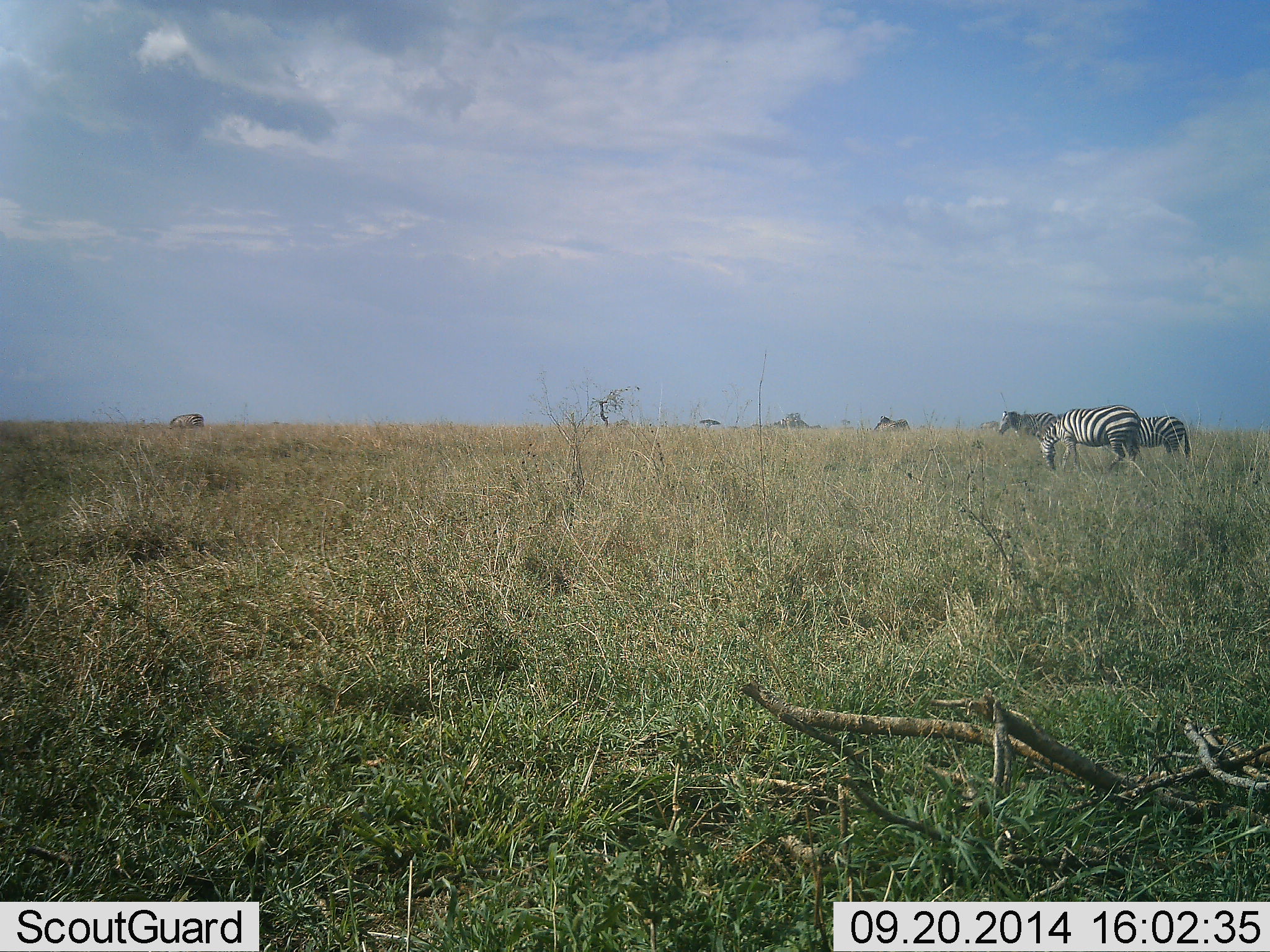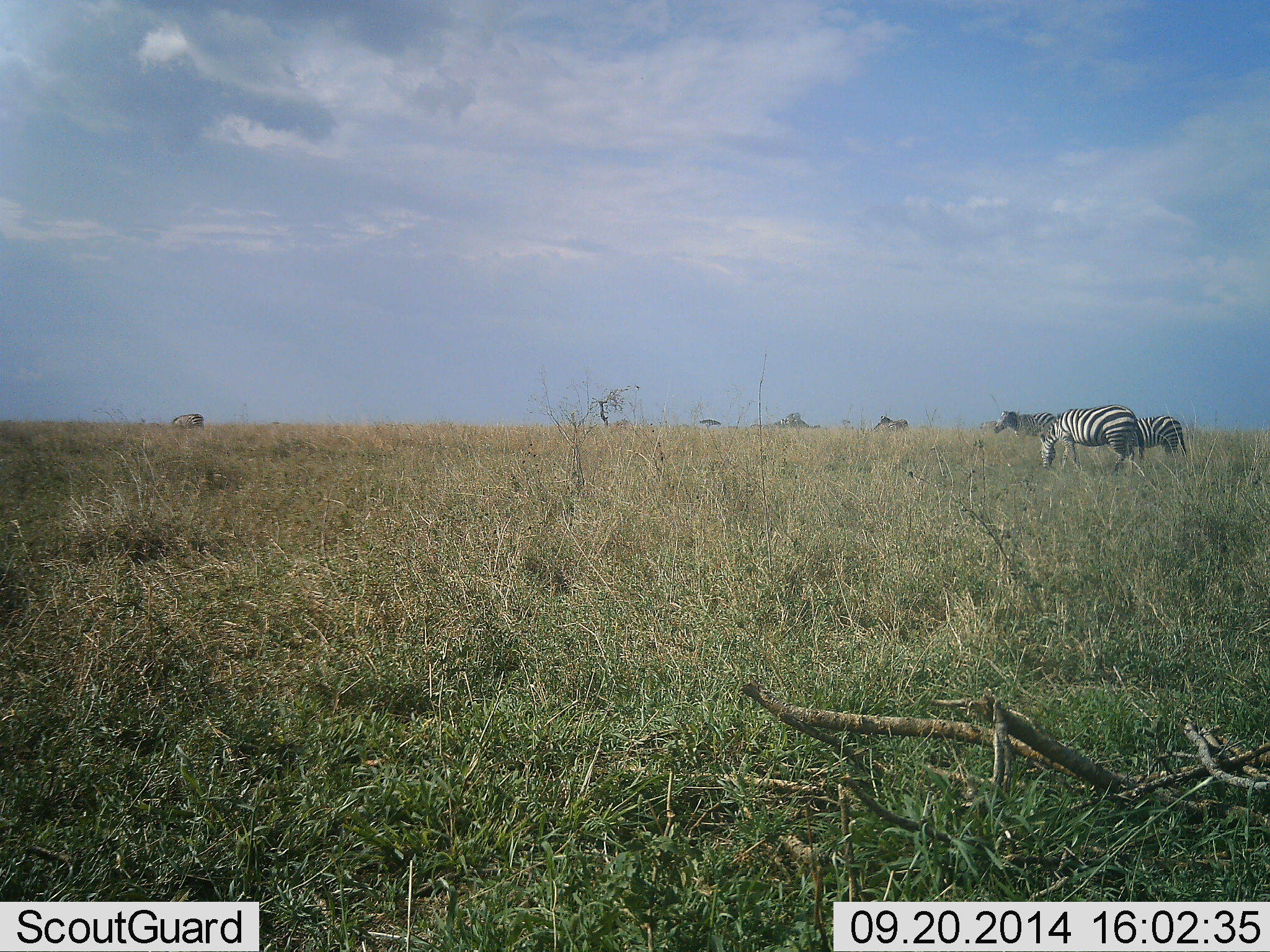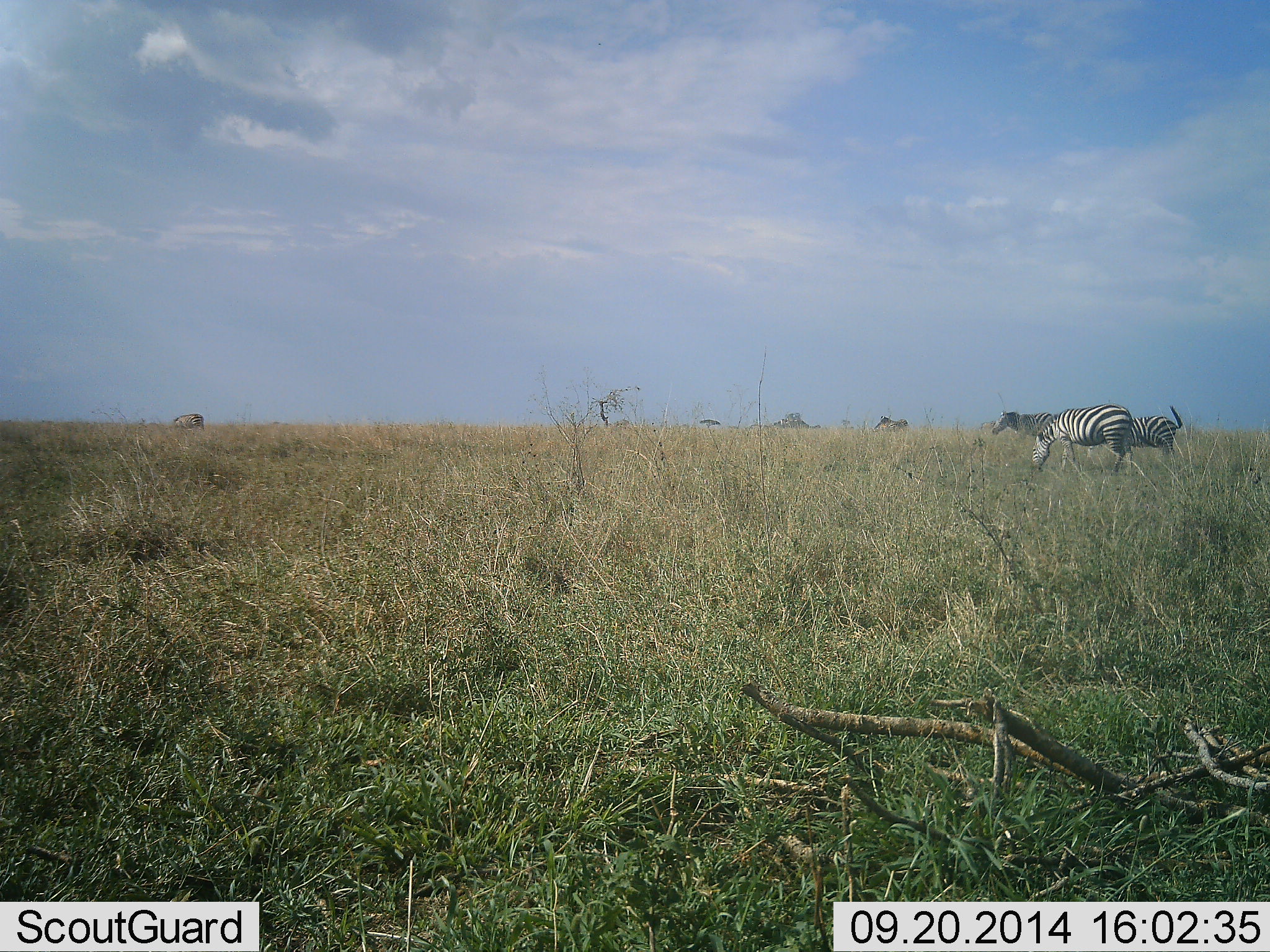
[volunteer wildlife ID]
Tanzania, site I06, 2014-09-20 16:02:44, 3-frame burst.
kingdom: Animalia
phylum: Chordata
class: Mammalia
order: Perissodactyla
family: Equidae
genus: Equus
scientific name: Equus quagga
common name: plains zebra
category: zebra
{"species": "zebra (plains zebra) (Equus quagga)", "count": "4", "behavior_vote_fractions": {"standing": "60%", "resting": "0%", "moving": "0%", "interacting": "0%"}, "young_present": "0%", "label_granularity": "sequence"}